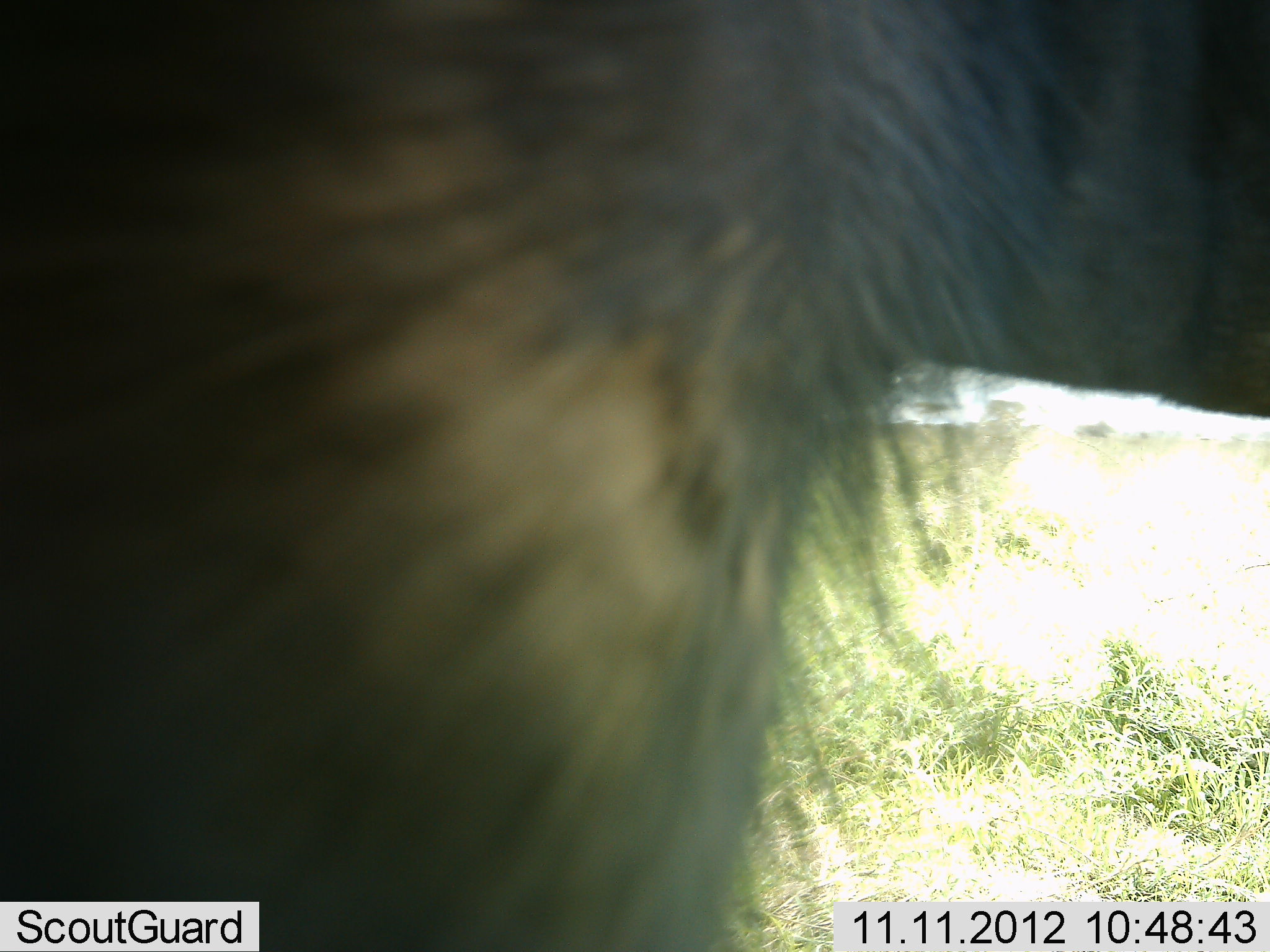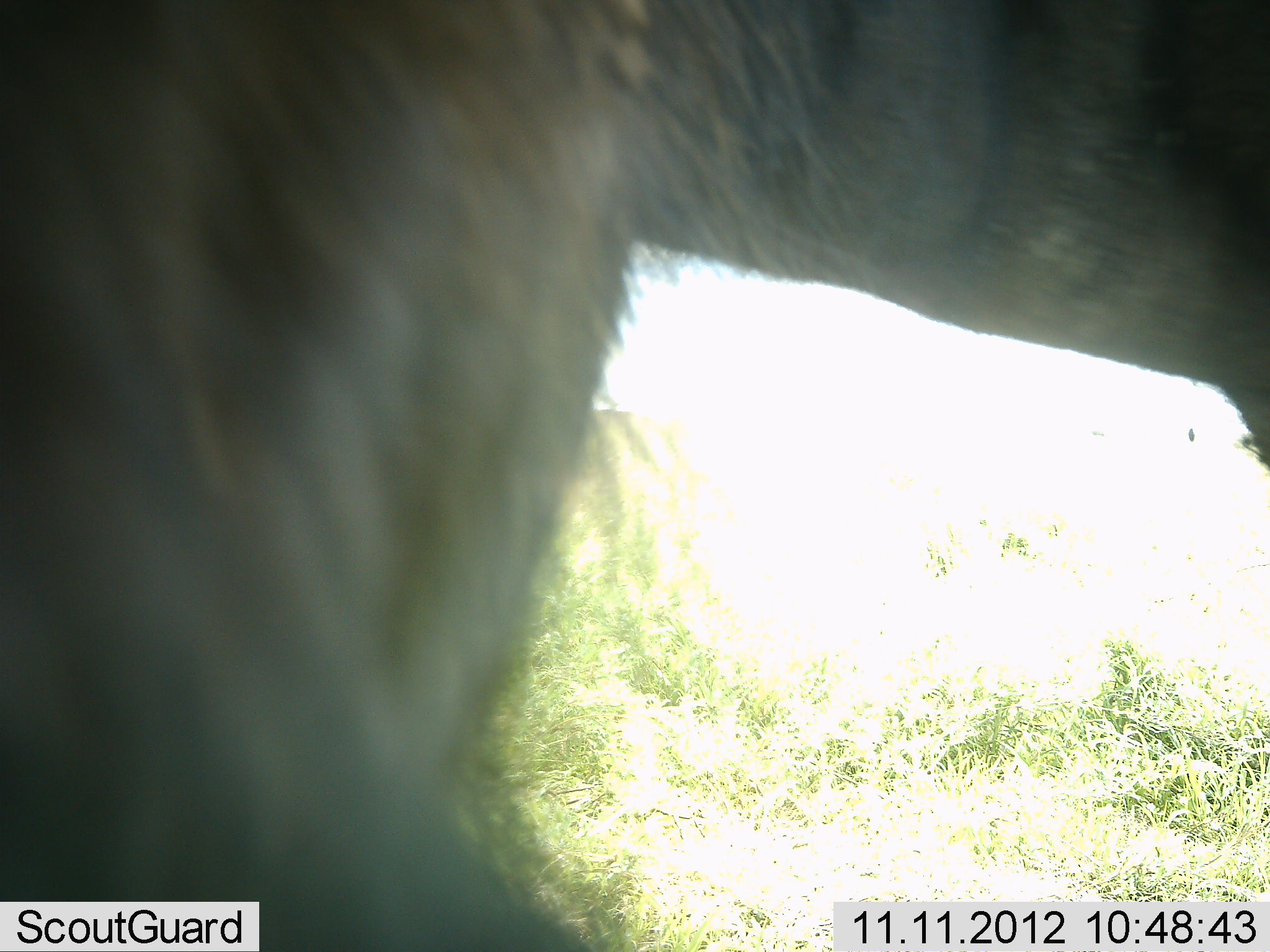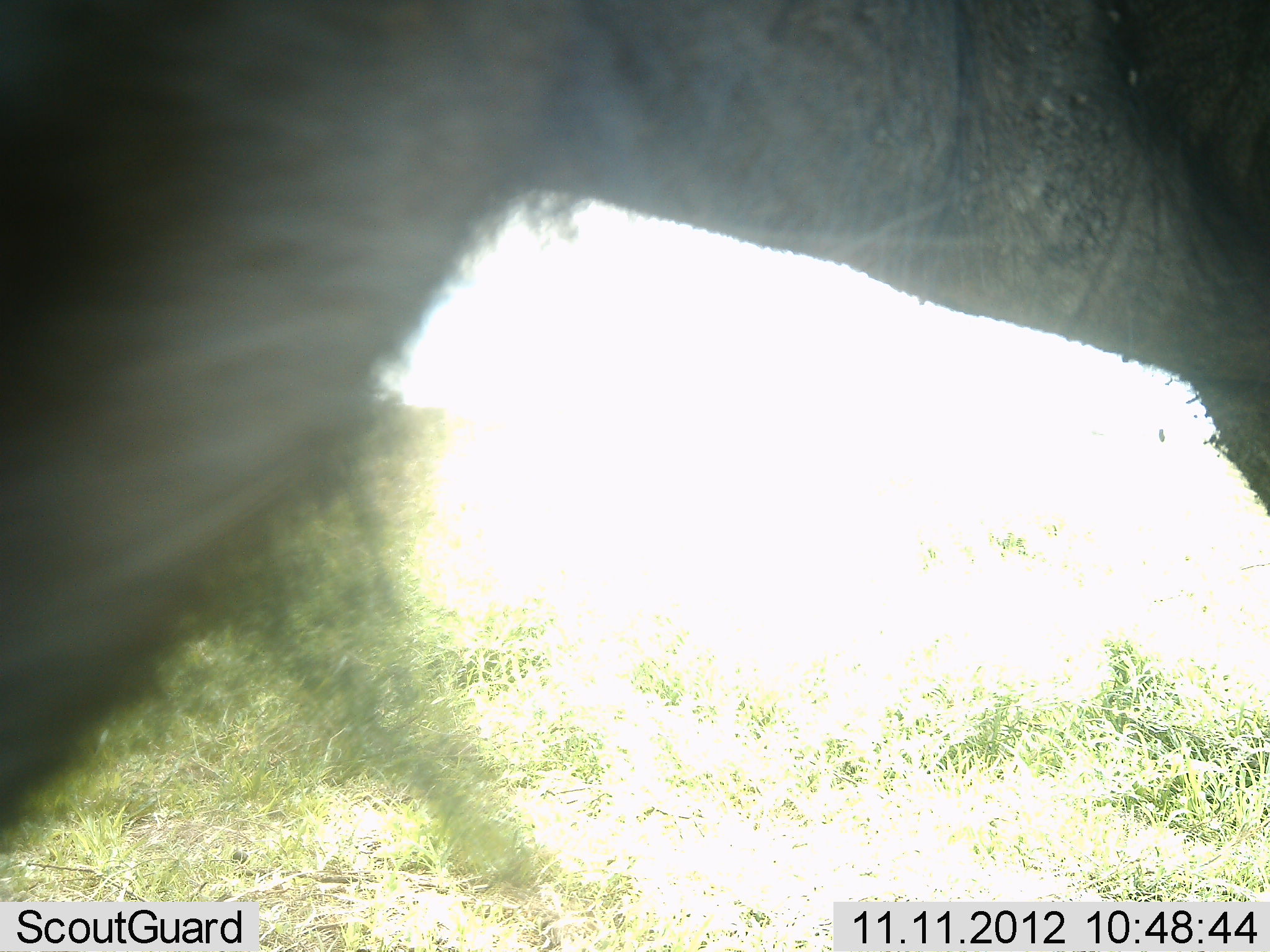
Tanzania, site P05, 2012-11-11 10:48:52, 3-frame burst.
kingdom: Animalia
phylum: Chordata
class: Mammalia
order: Artiodactyla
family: Bovidae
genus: Connochaetes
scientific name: Connochaetes taurinus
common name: blue wildebeest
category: wildebeest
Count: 1.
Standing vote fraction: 50%.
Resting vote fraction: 0%.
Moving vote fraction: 50%.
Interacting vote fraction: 0%.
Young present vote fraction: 0%.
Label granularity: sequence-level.